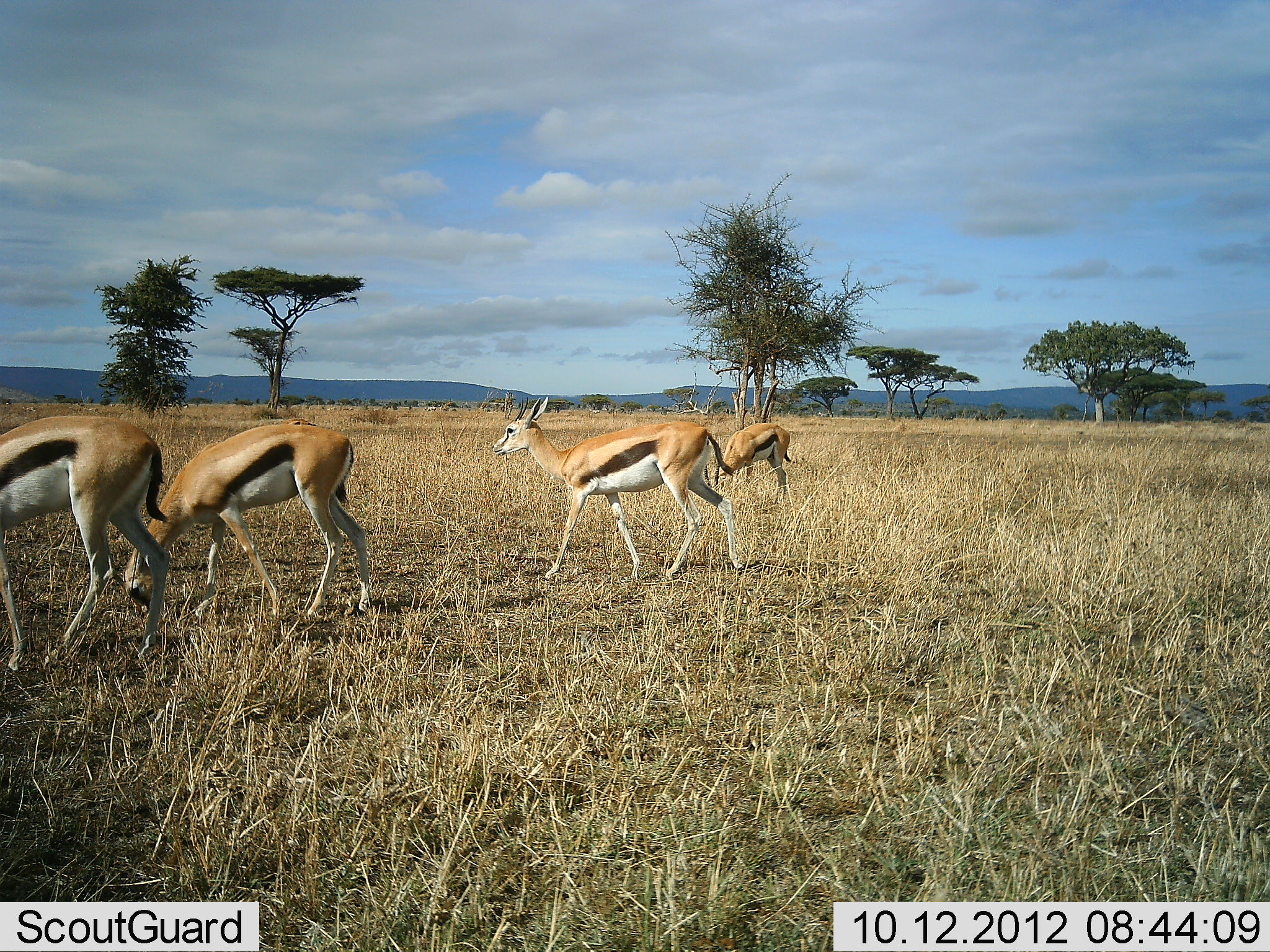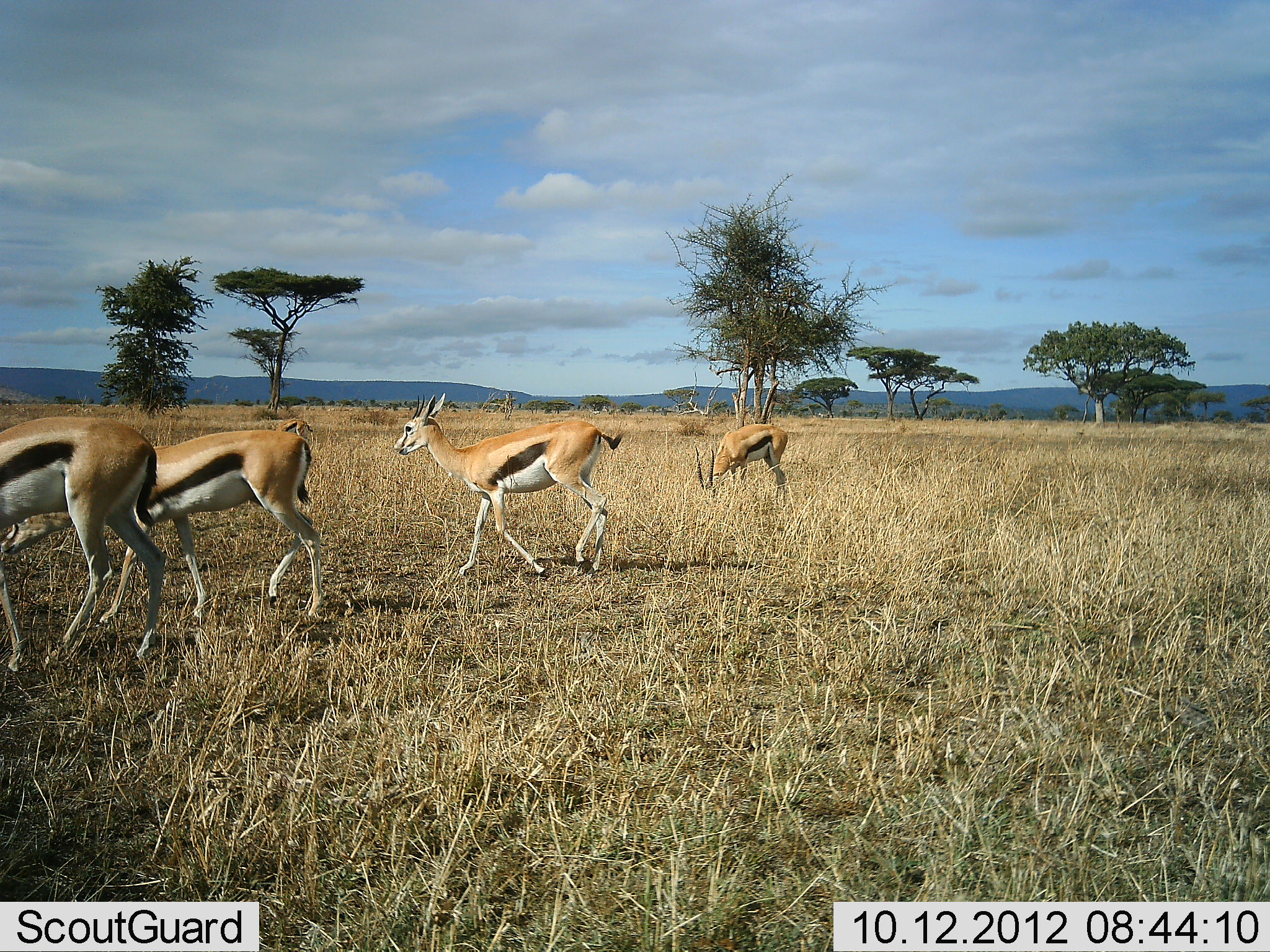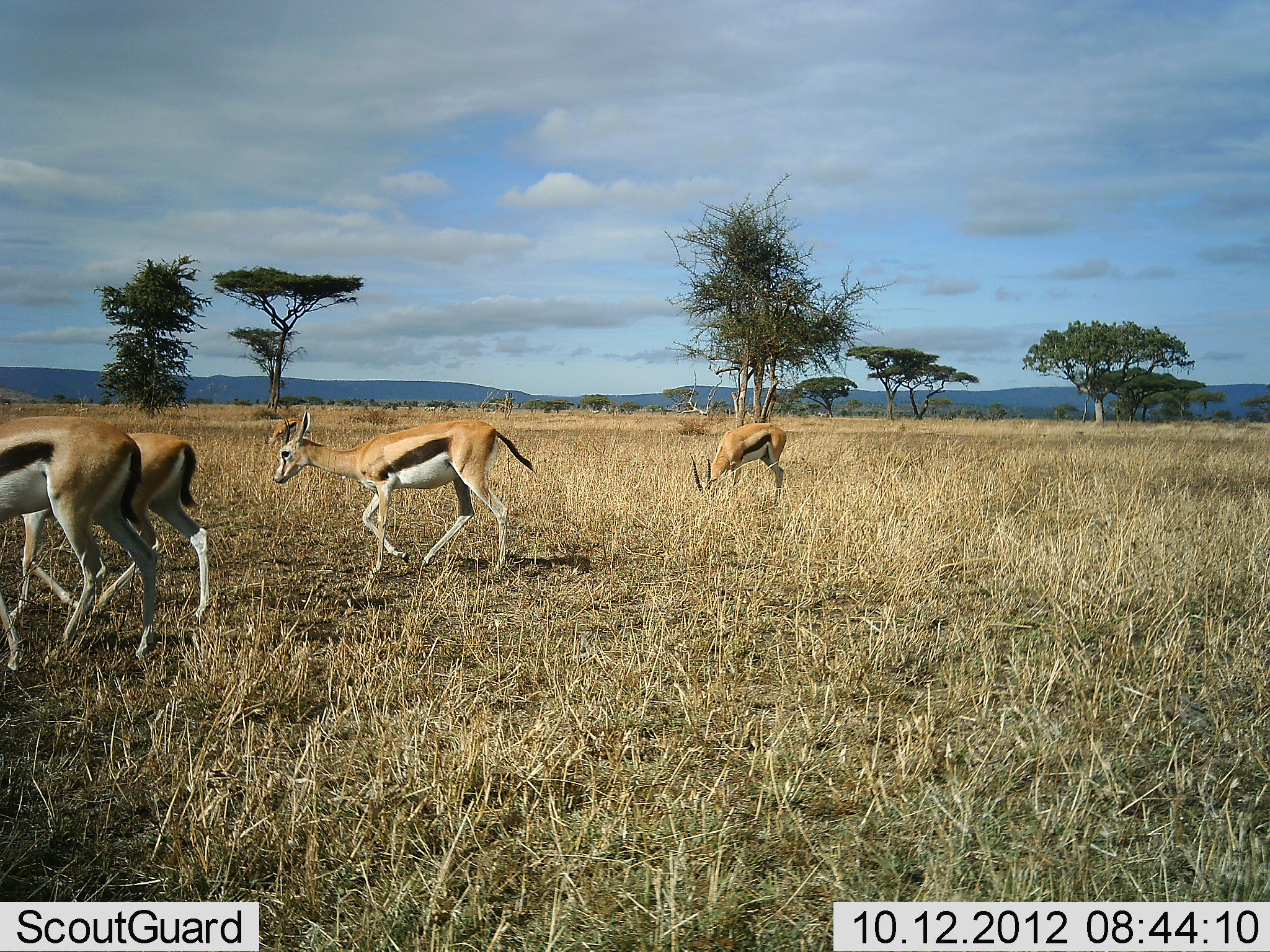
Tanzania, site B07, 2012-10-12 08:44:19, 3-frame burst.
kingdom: Animalia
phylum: Chordata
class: Mammalia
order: Artiodactyla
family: Bovidae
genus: Eudorcas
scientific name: Eudorcas thomsonii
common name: thomson's gazelle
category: gazellethomsons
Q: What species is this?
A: Gazellethomsons (thomson's gazelle) (Eudorcas thomsonii).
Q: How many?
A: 5.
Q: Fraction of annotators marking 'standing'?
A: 20%.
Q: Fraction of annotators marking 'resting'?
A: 0%.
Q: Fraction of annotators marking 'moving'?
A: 90%.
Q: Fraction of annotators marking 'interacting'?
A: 10%.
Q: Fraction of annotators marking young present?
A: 0%.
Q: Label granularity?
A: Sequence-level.